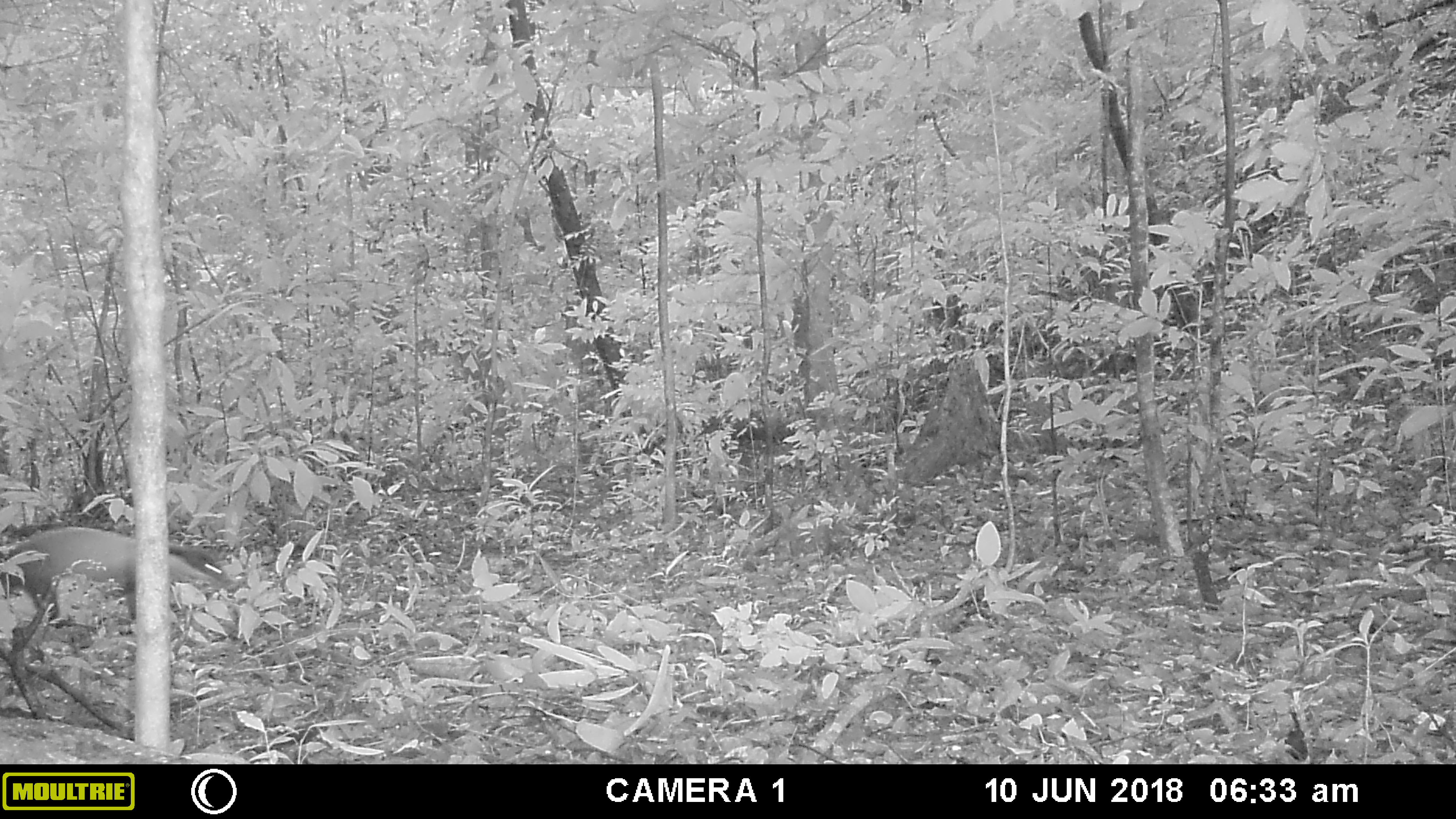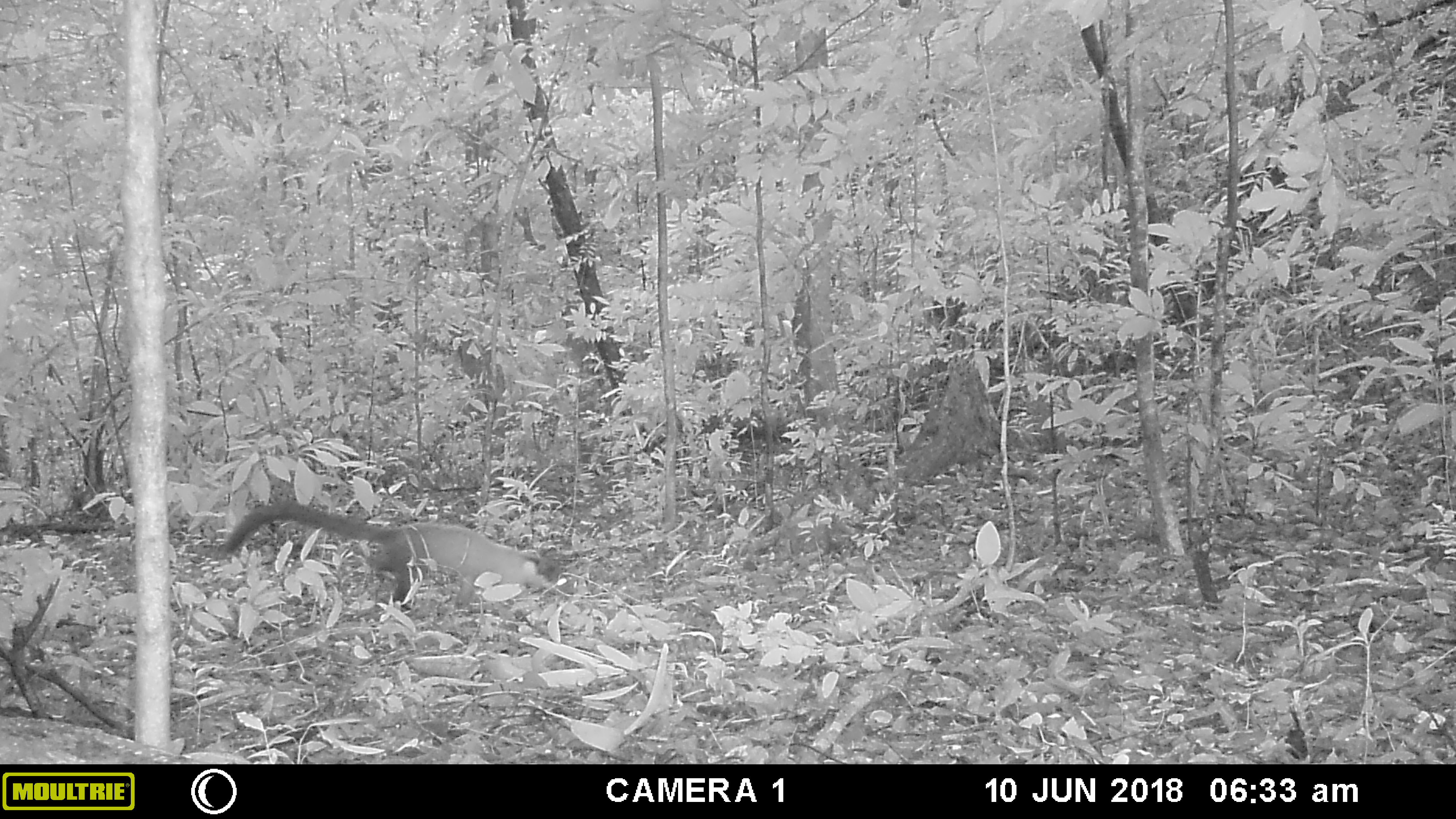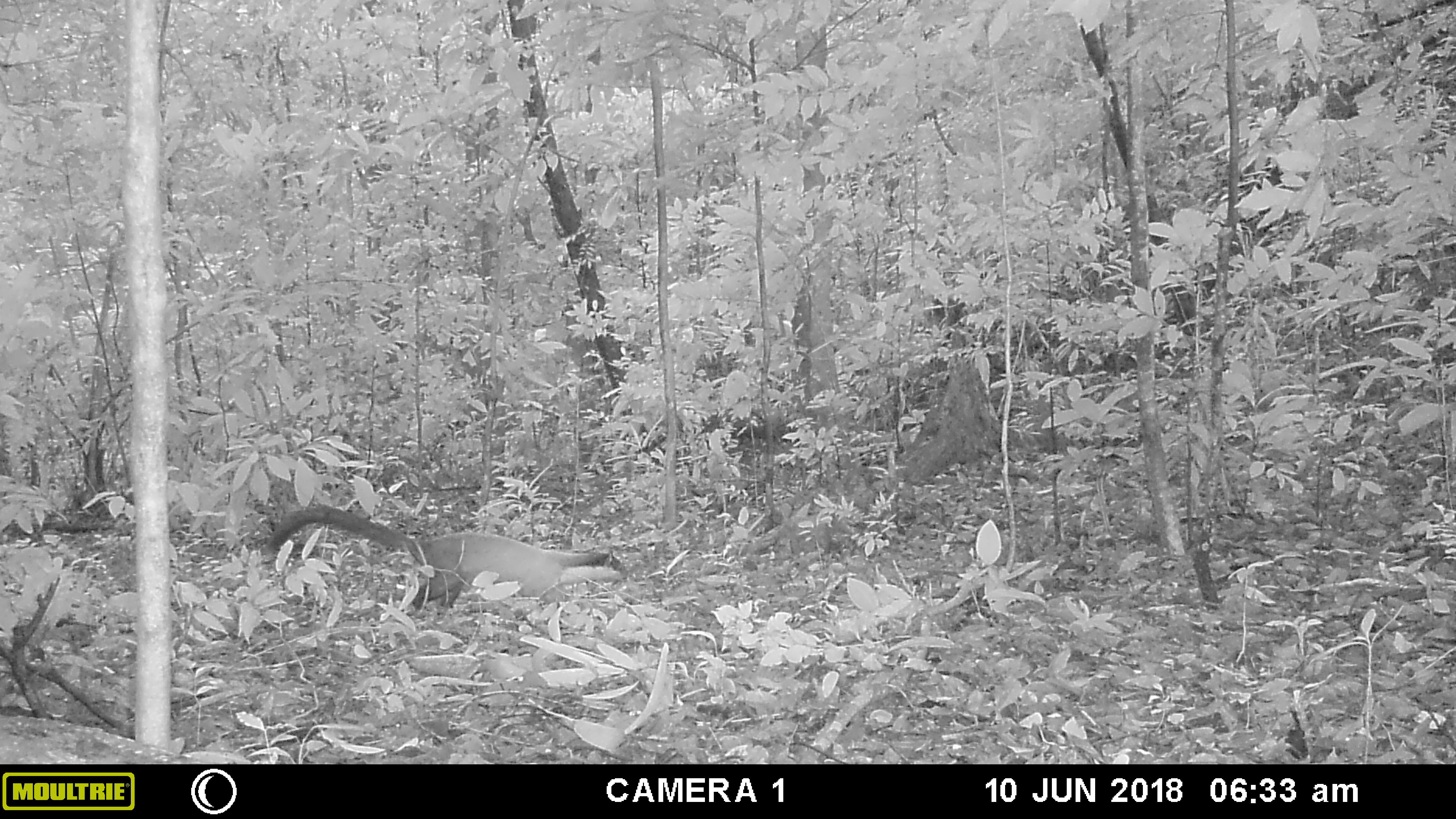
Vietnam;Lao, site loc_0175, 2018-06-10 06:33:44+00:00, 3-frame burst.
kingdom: Animalia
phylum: Chordata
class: Mammalia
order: Carnivora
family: Mustelidae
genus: Martes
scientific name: Martes flavigula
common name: yellow-throated marten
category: yellow throated marten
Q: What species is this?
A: Yellow throated marten (yellow-throated marten) (Martes flavigula).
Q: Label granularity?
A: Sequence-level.